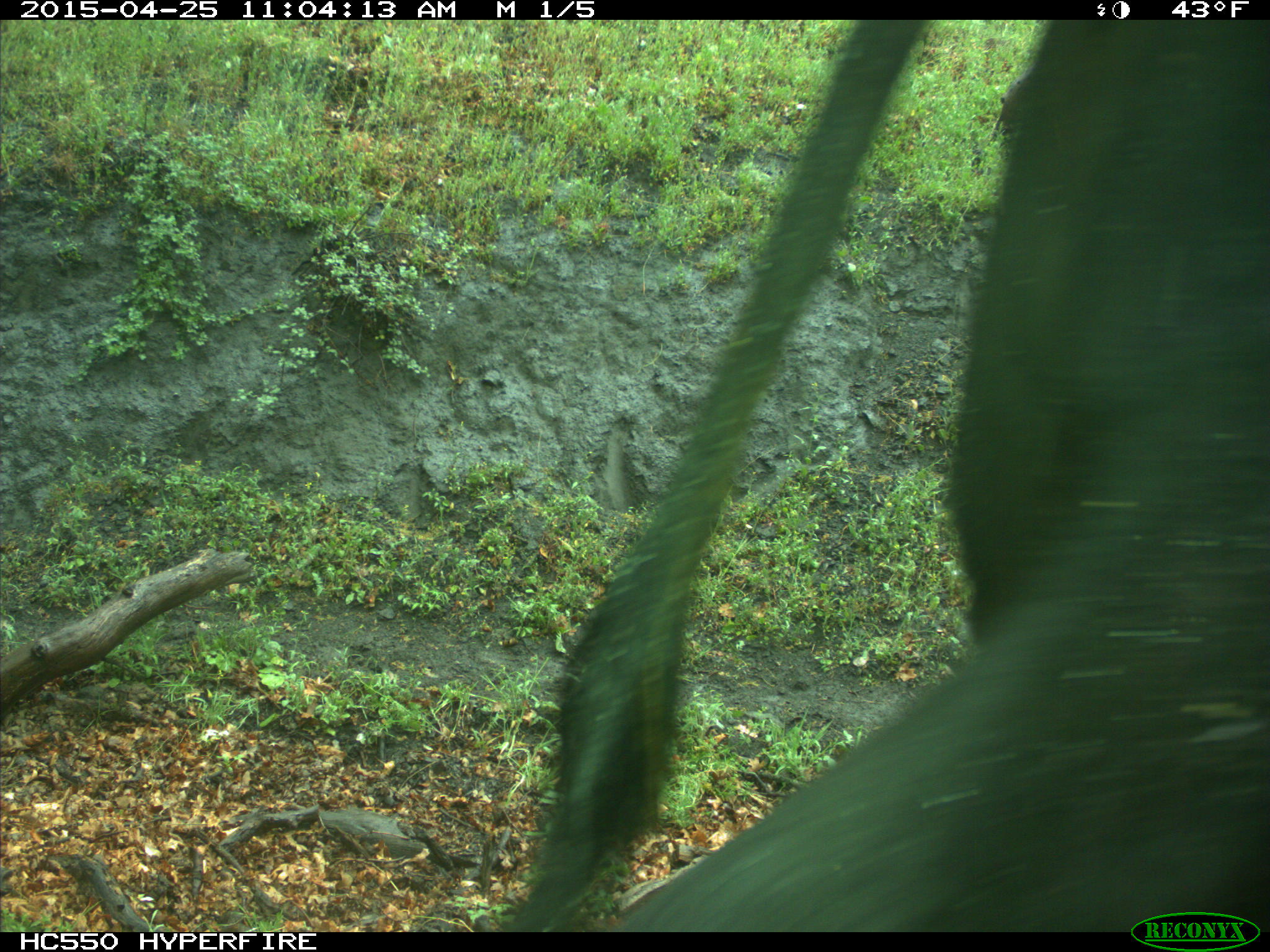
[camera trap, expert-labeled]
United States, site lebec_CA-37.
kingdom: Animalia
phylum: Chordata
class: Mammalia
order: Artiodactyla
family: Bovidae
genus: Bos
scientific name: Bos taurus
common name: domestic cow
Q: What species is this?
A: Bos taurus (domestic cow).